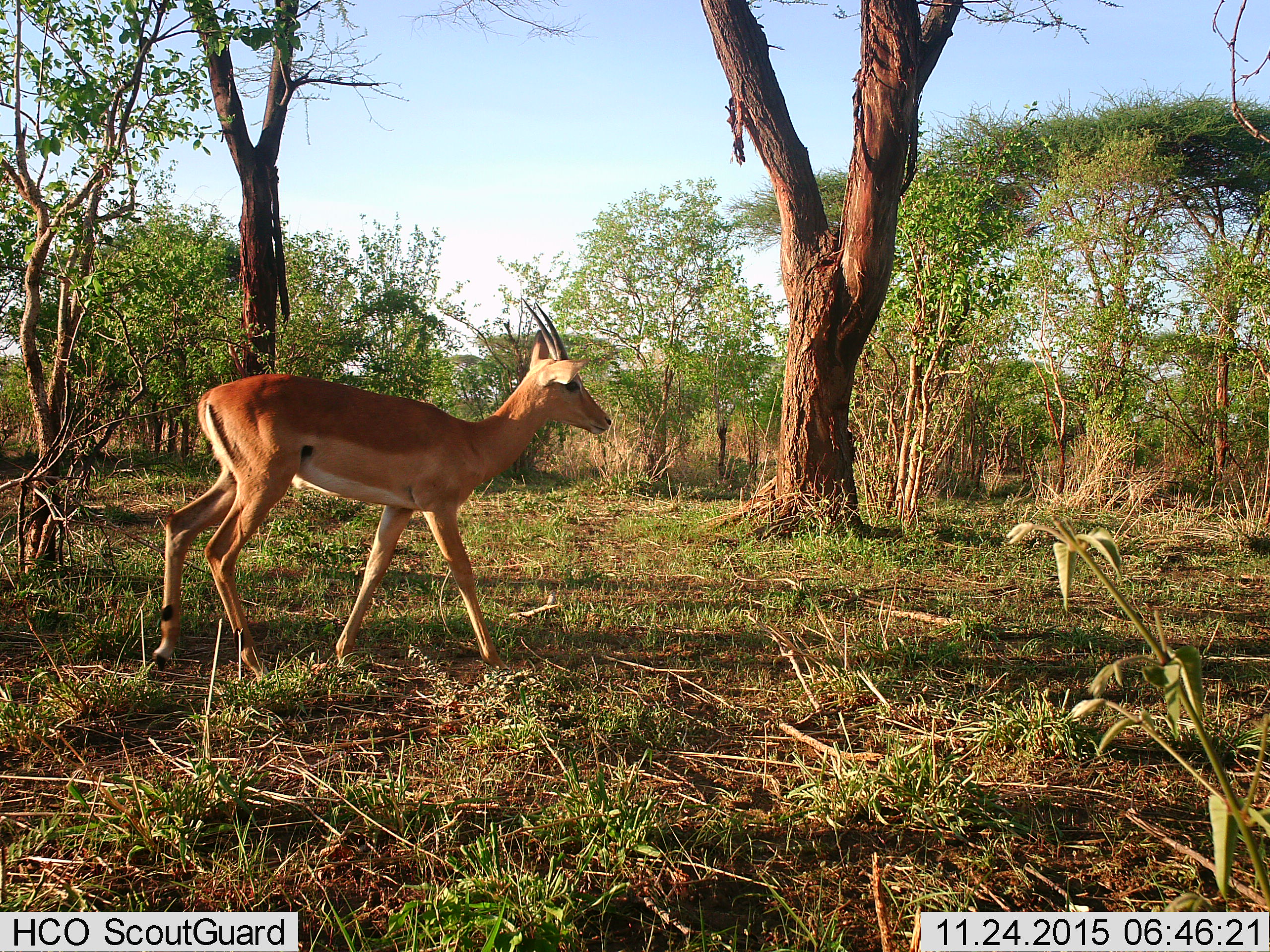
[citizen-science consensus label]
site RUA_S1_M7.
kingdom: Animalia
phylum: Chordata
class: Mammalia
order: Artiodactyla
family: Bovidae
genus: Aepyceros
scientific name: Aepyceros melampus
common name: impala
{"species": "impala (Aepyceros melampus)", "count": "1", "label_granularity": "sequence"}